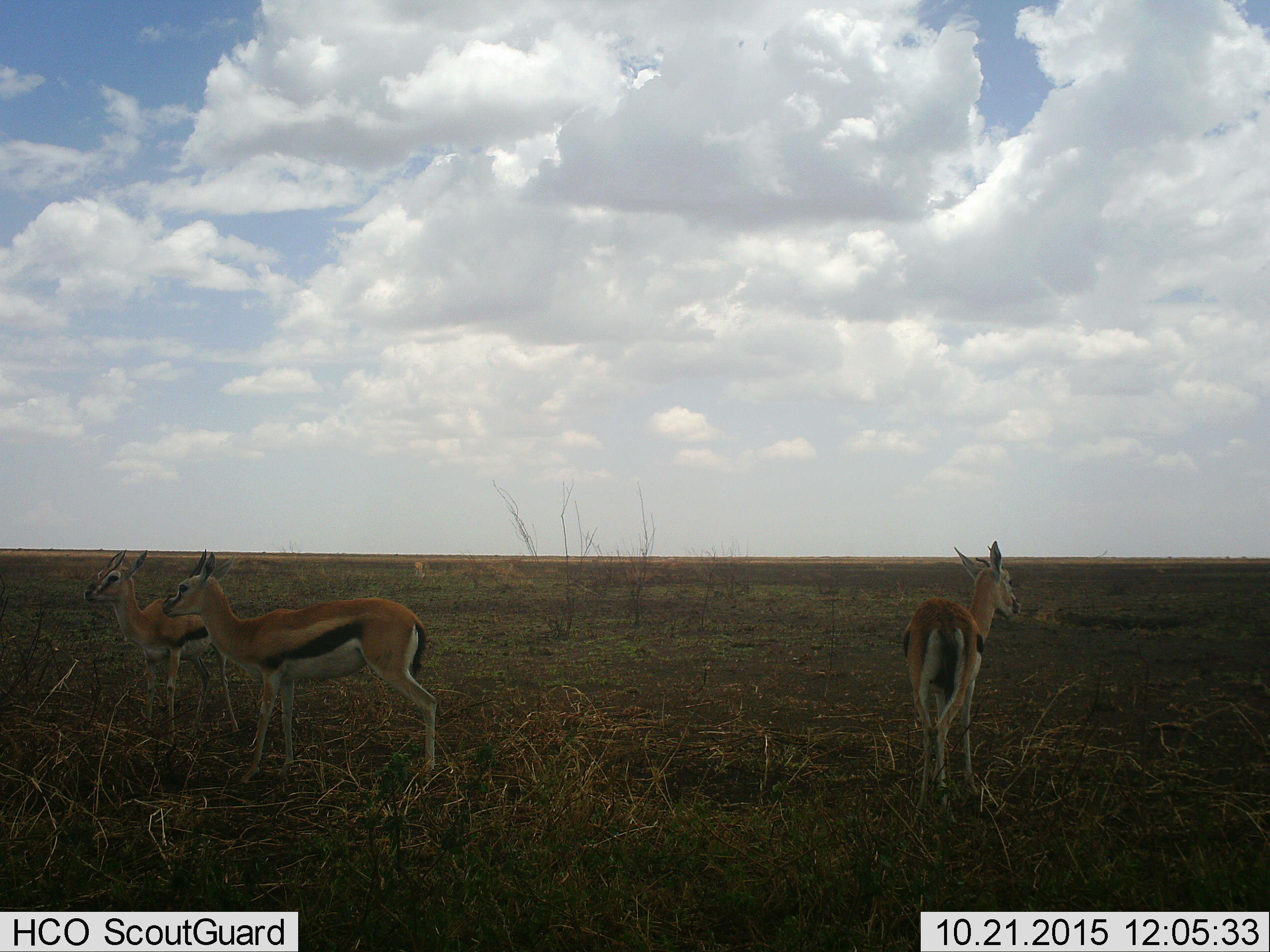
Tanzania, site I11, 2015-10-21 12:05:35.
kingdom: Animalia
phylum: Chordata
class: Mammalia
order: Artiodactyla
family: Bovidae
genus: Eudorcas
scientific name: Eudorcas thomsonii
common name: thomson's gazelle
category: gazellethomsons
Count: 3.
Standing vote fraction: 100%.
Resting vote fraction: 10%.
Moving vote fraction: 0%.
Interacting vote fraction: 0%.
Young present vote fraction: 10%.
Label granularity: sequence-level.